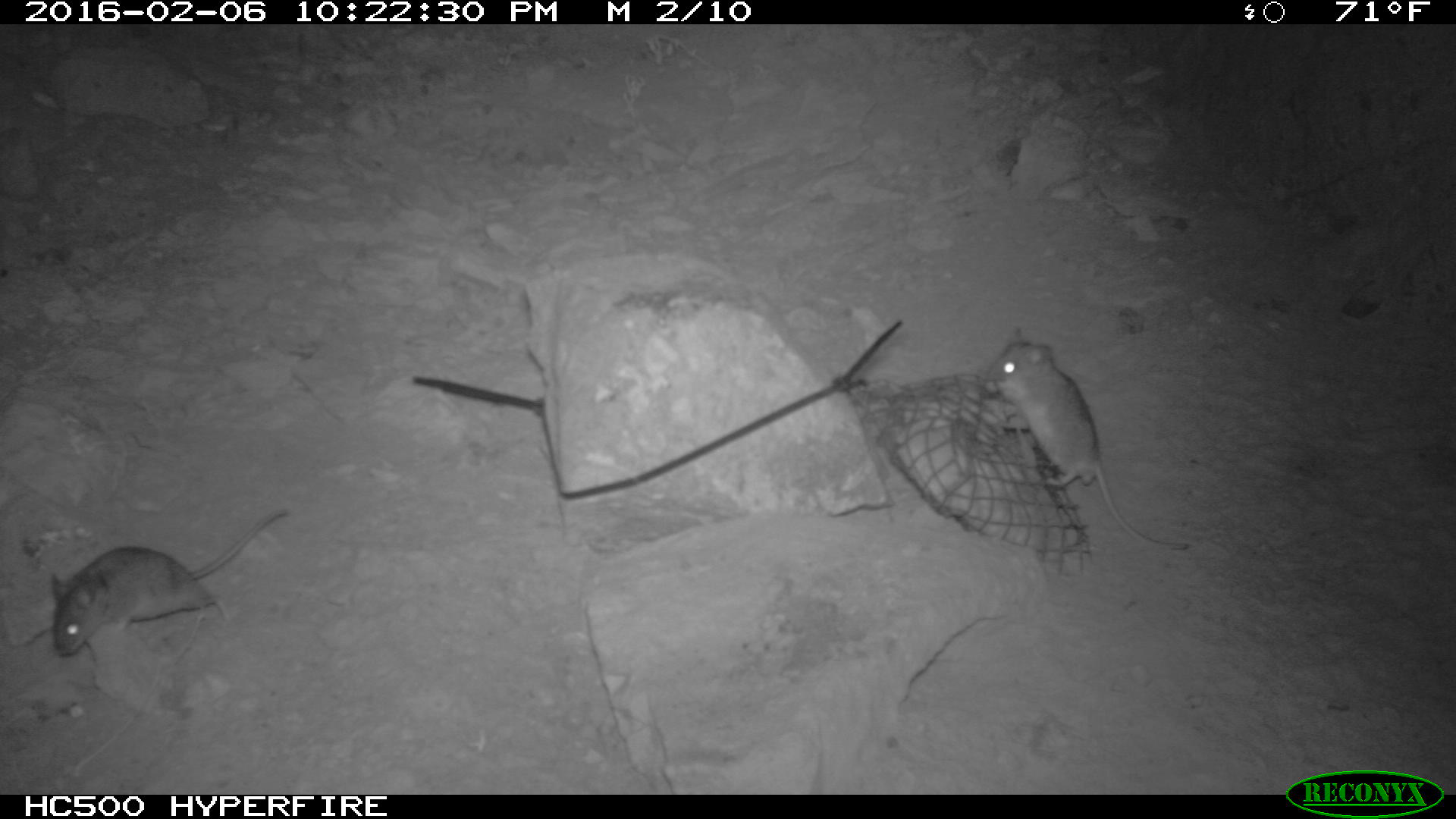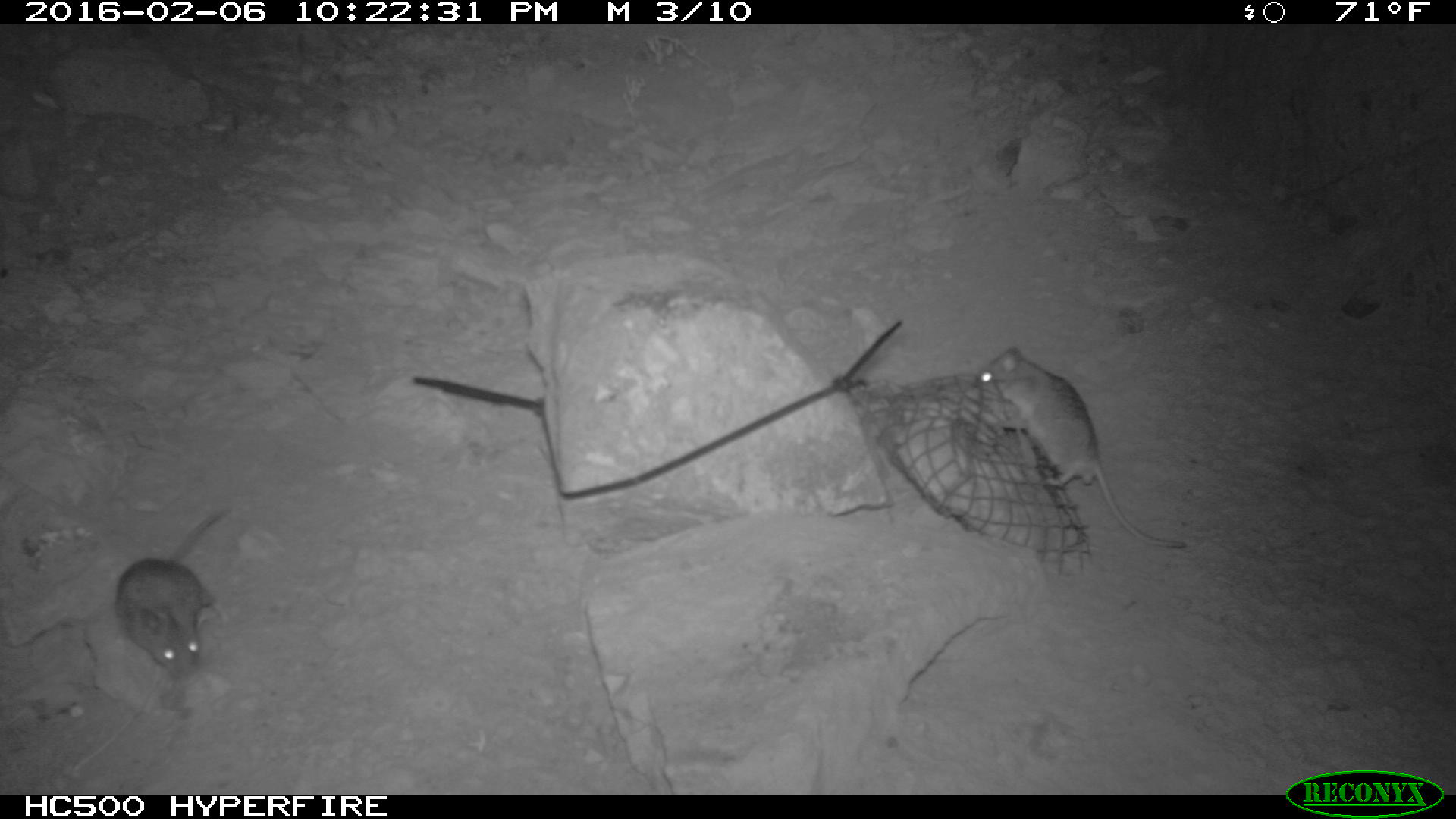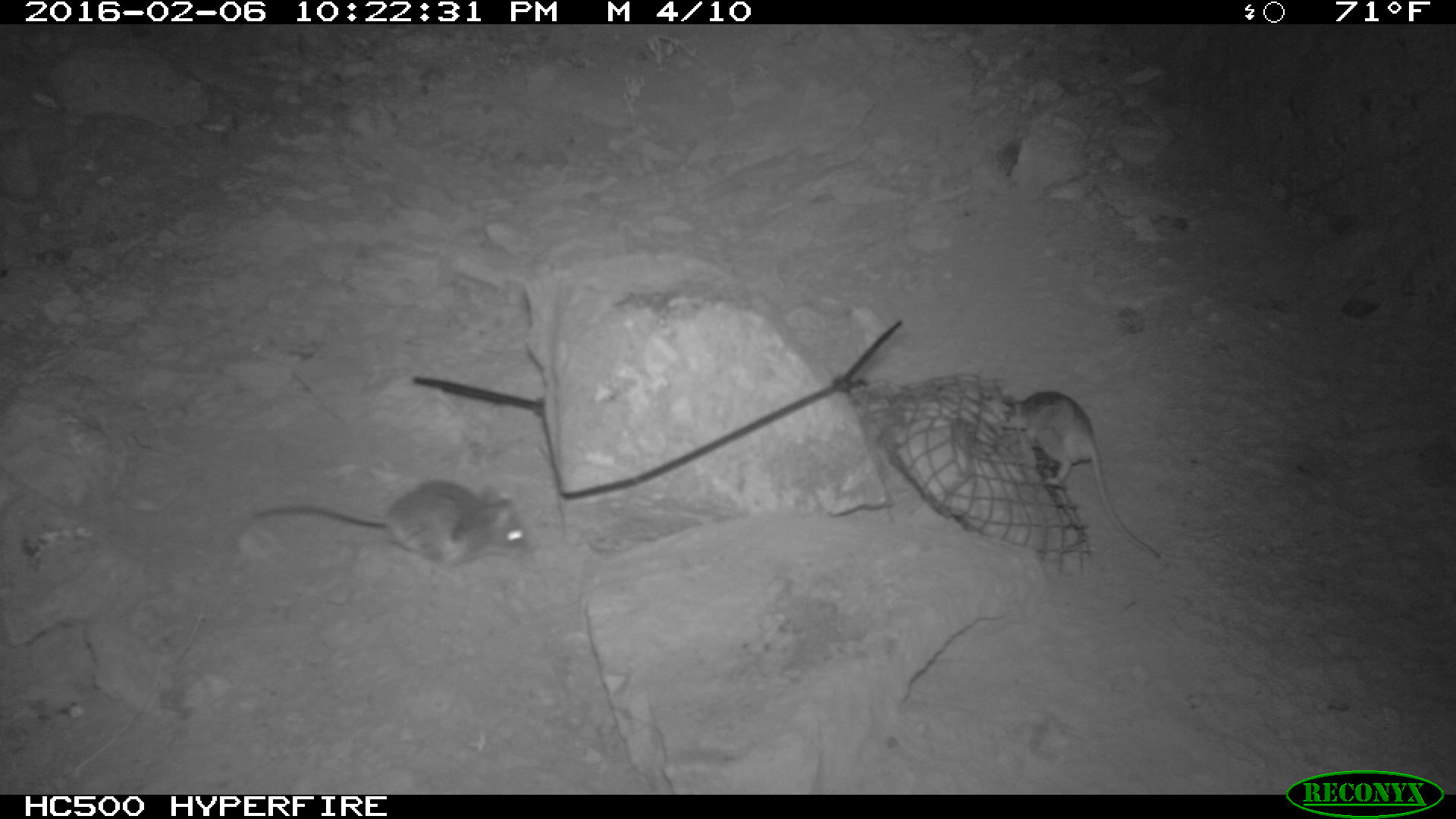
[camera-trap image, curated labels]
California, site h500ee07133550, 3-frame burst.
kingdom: Animalia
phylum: Chordata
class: Mammalia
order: Rodentia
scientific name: Rodentia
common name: rodent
Rodent (Rodentia).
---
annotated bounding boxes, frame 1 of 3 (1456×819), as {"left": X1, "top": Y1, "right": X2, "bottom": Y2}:
rodent: {"left": 984, "top": 328, "right": 1188, "bottom": 551}; {"left": 53, "top": 505, "right": 285, "bottom": 661}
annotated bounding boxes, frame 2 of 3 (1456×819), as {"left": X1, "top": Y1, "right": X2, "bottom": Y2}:
rodent: {"left": 973, "top": 344, "right": 1185, "bottom": 547}; {"left": 113, "top": 507, "right": 230, "bottom": 682}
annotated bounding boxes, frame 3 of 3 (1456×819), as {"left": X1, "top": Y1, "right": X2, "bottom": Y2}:
rodent: {"left": 1002, "top": 389, "right": 1165, "bottom": 560}; {"left": 250, "top": 476, "right": 532, "bottom": 566}